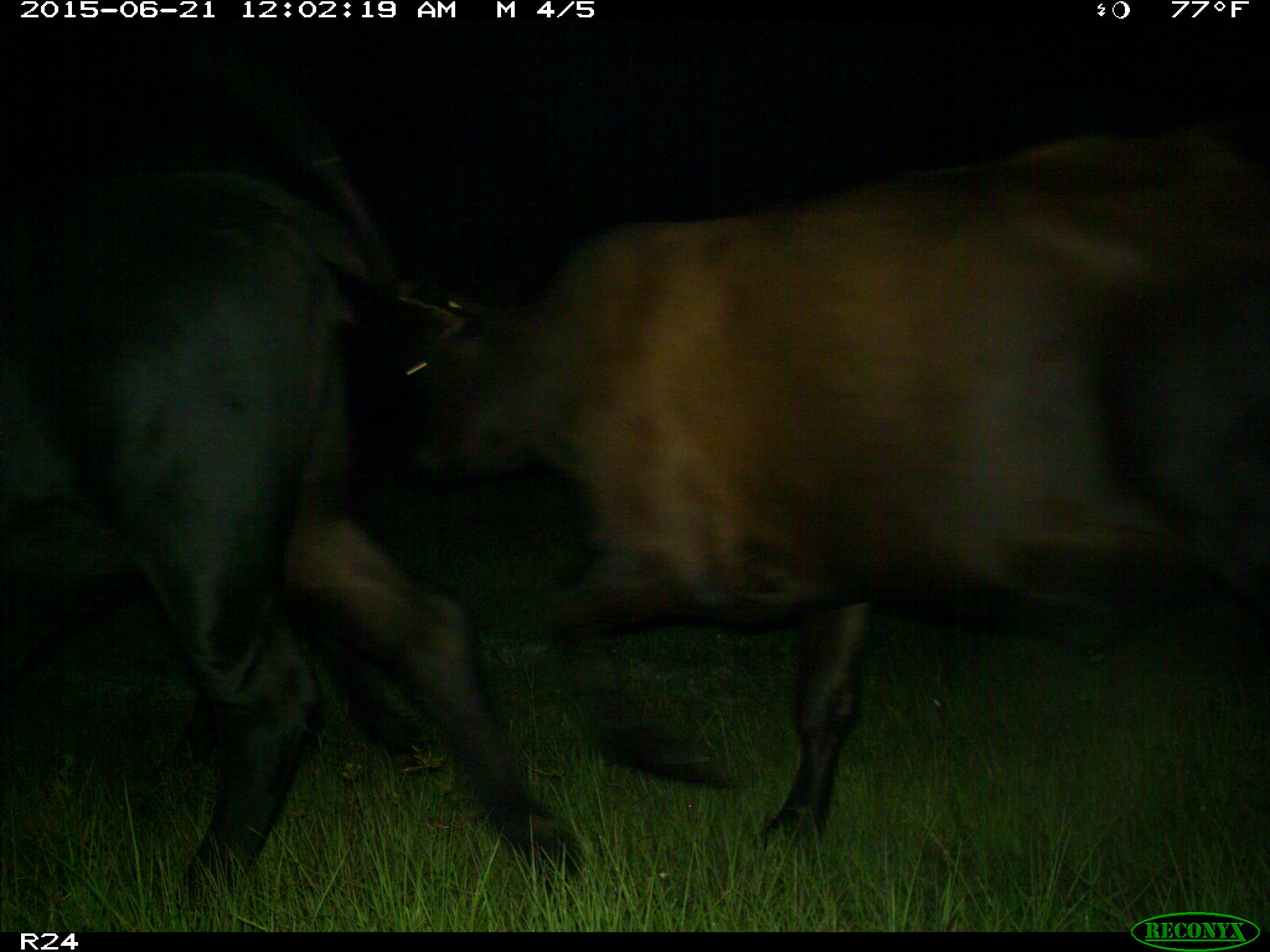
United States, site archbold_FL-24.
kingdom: Animalia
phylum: Chordata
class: Mammalia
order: Artiodactyla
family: Bovidae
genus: Bos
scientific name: Bos taurus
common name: domestic cow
Bos taurus (domestic cow).